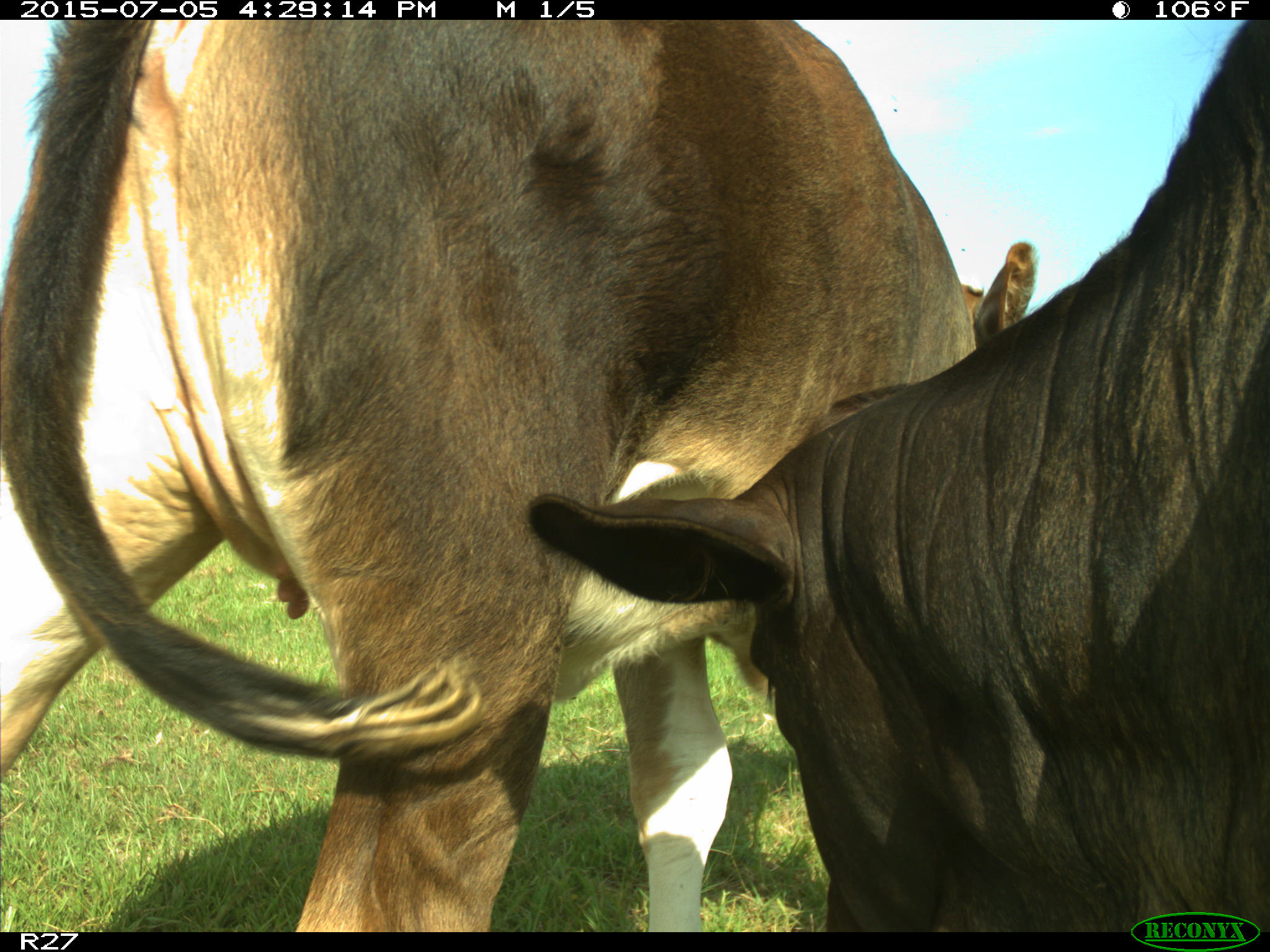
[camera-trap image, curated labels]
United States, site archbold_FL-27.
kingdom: Animalia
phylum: Chordata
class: Mammalia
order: Artiodactyla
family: Bovidae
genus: Bos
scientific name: Bos taurus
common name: domestic cow